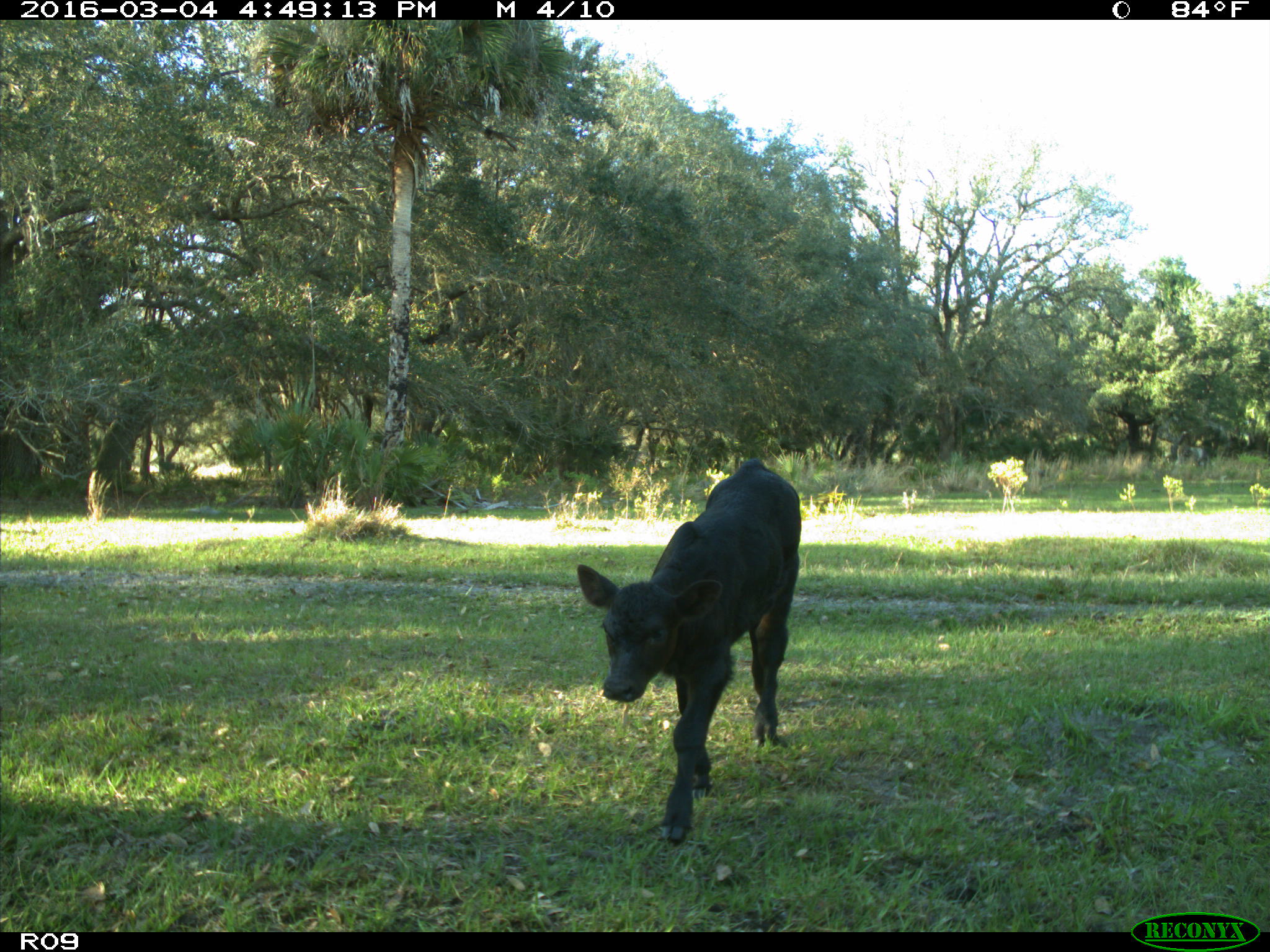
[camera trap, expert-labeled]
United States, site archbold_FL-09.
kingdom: Animalia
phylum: Chordata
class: Mammalia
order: Artiodactyla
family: Bovidae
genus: Bos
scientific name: Bos taurus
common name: domestic cow